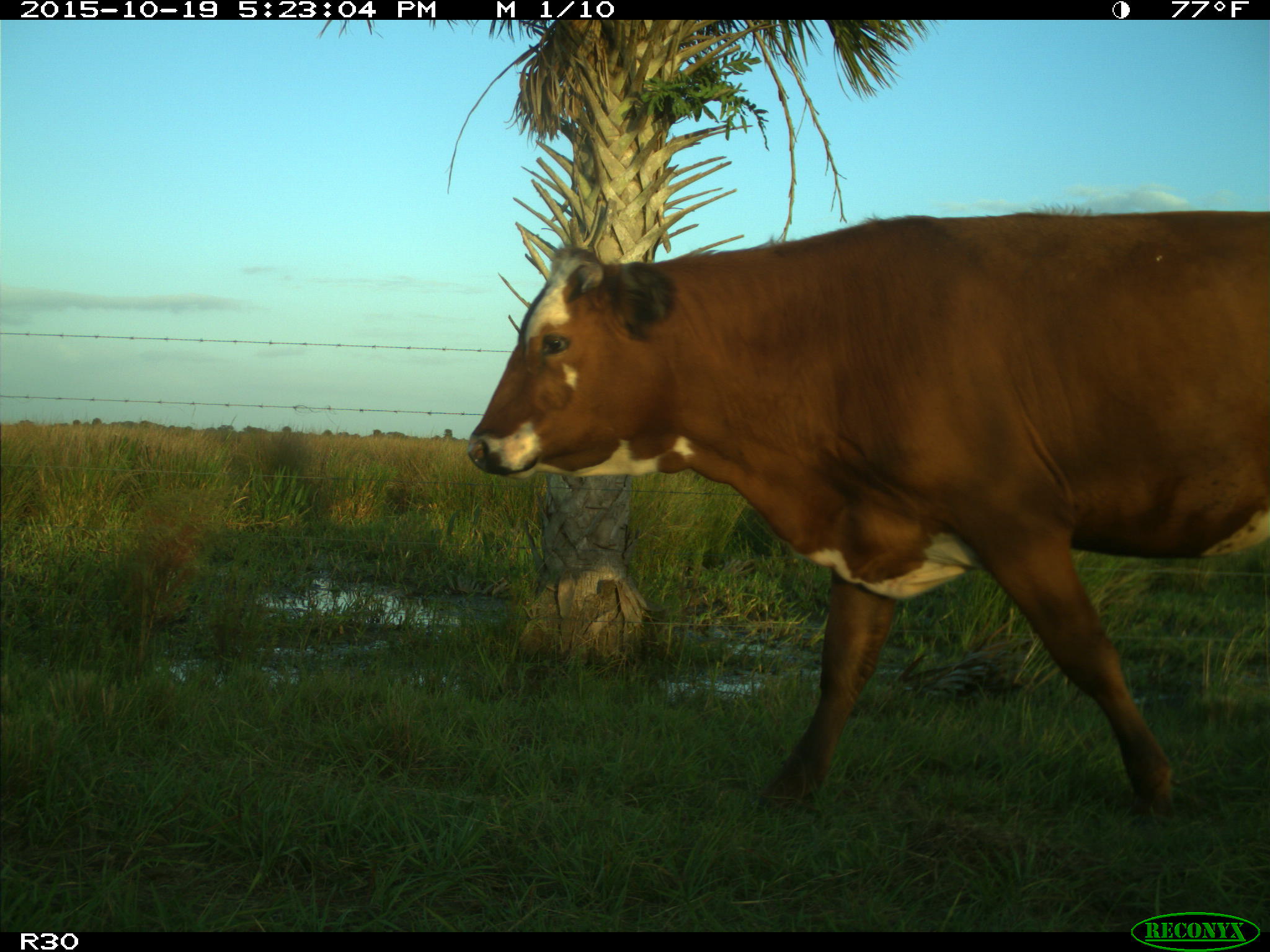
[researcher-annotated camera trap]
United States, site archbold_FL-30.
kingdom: Animalia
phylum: Chordata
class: Mammalia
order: Artiodactyla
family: Bovidae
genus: Bos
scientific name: Bos taurus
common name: domestic cow